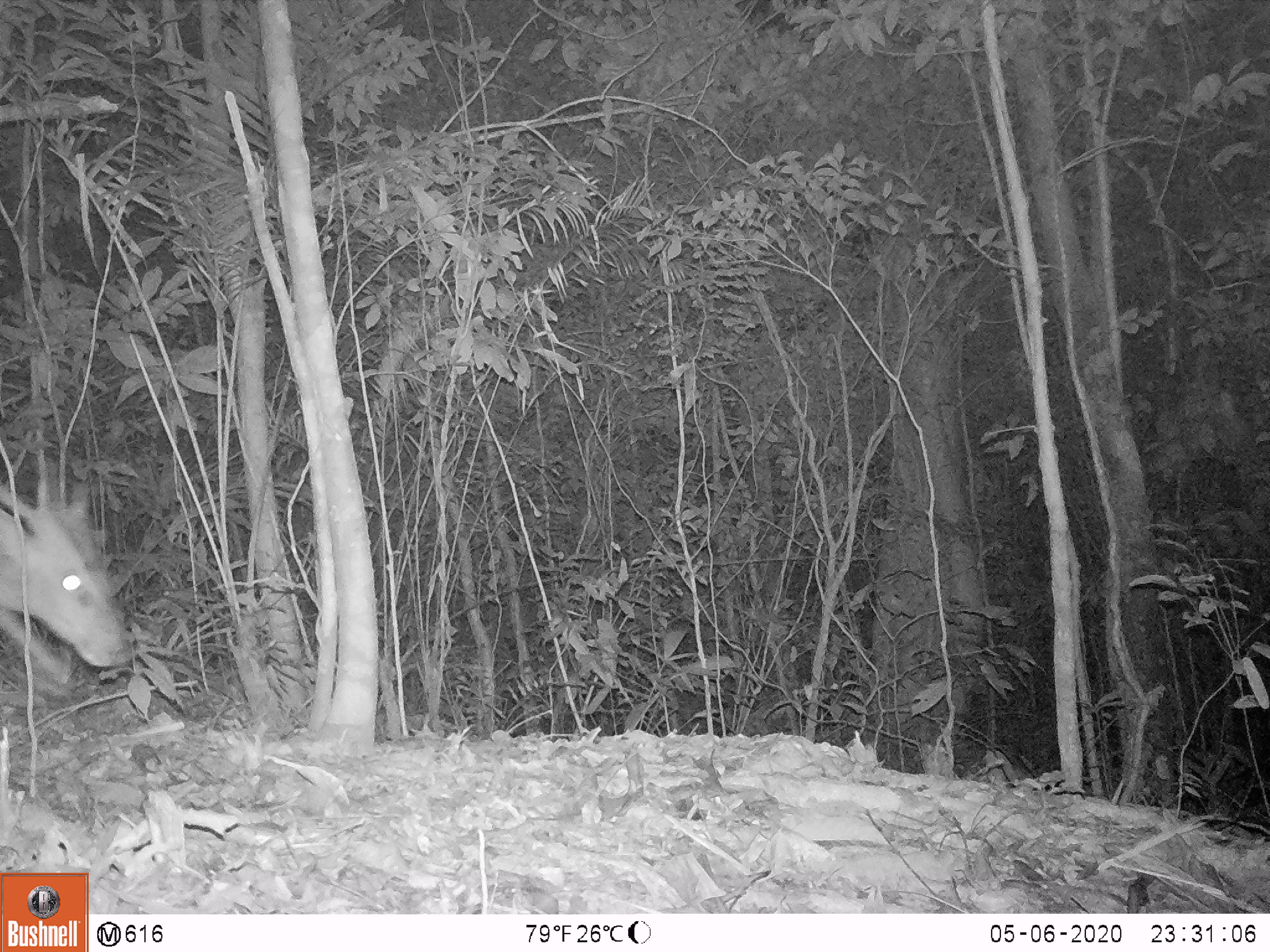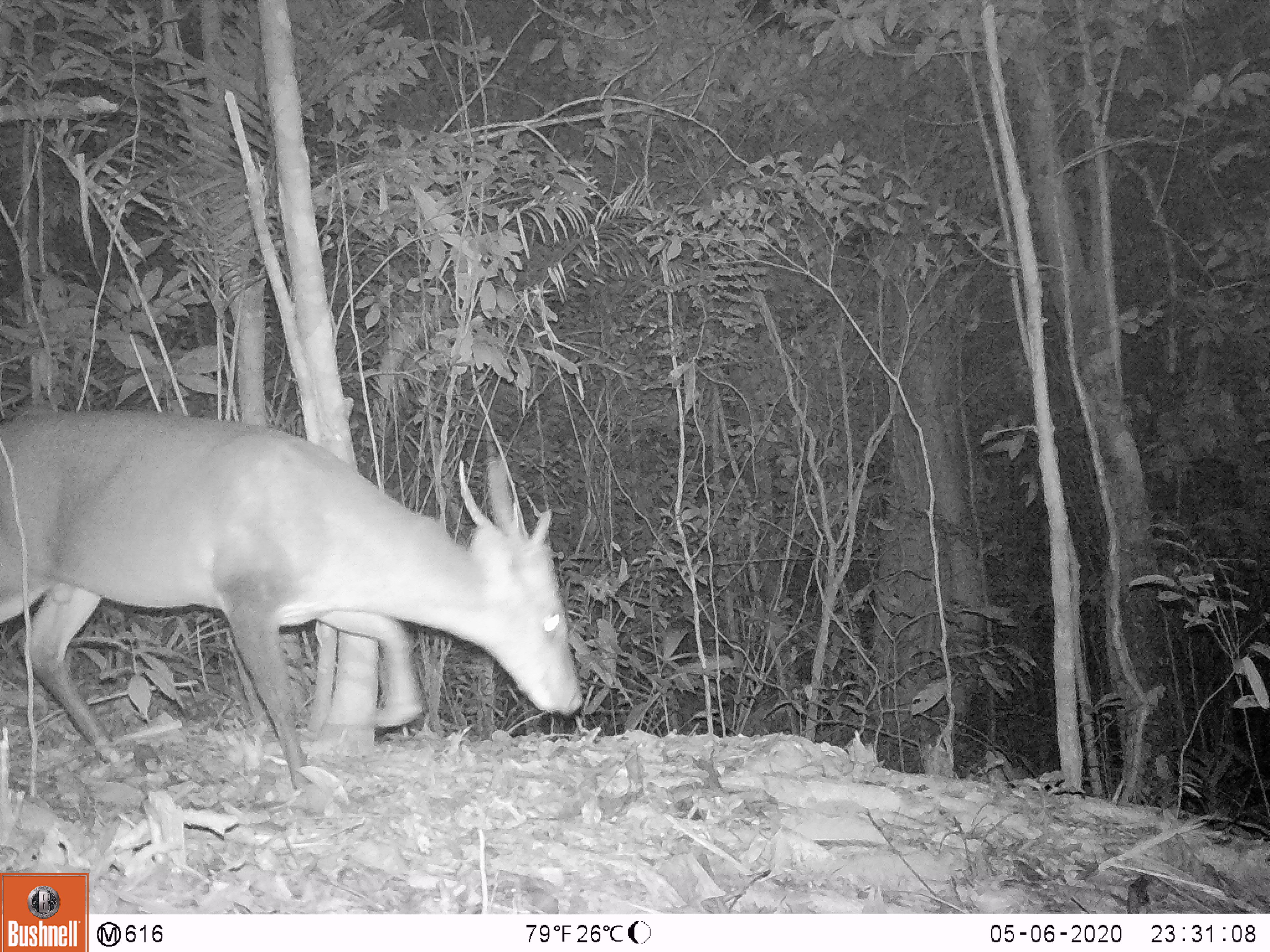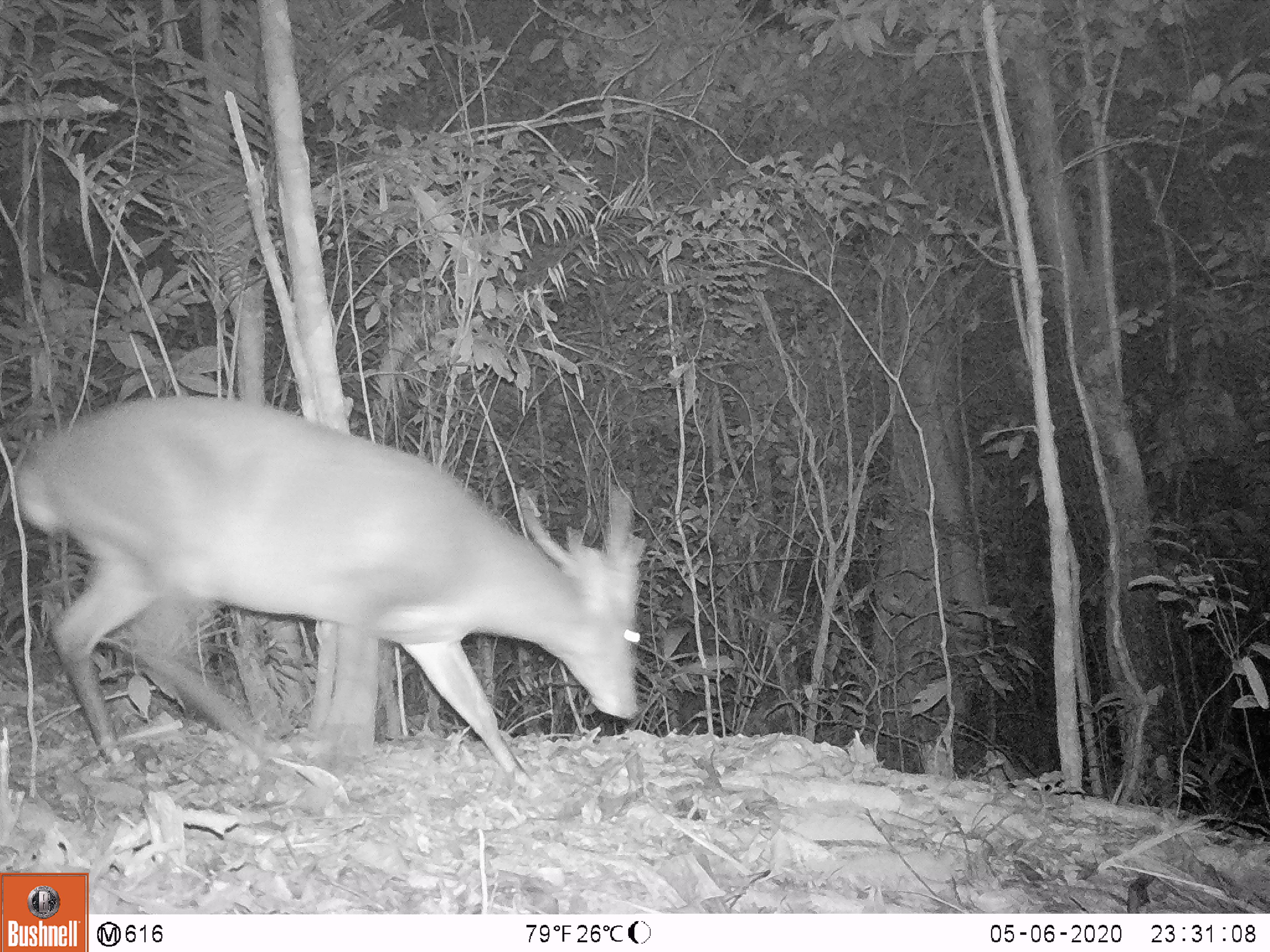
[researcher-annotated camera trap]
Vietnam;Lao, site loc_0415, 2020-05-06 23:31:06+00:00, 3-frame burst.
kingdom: Animalia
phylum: Chordata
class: Mammalia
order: Artiodactyla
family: Cervidae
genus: Muntiacus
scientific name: Muntiacus vuquangensis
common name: large-antlered muntjac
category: large antlered muntjac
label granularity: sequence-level